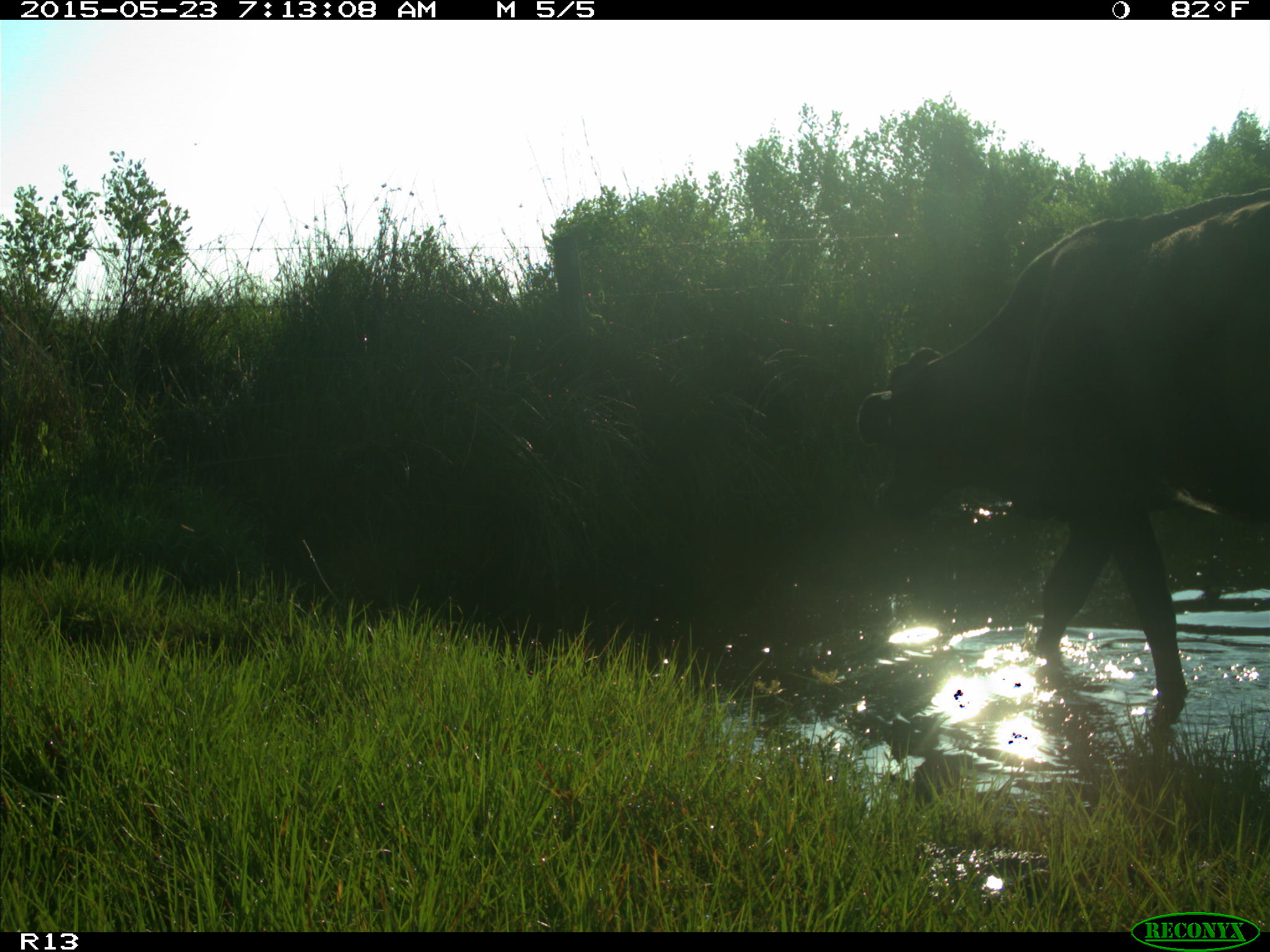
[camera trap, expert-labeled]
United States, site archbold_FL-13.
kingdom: Animalia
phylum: Chordata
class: Mammalia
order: Artiodactyla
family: Bovidae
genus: Bos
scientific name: Bos taurus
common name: domestic cow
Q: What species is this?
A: Bos taurus (domestic cow).